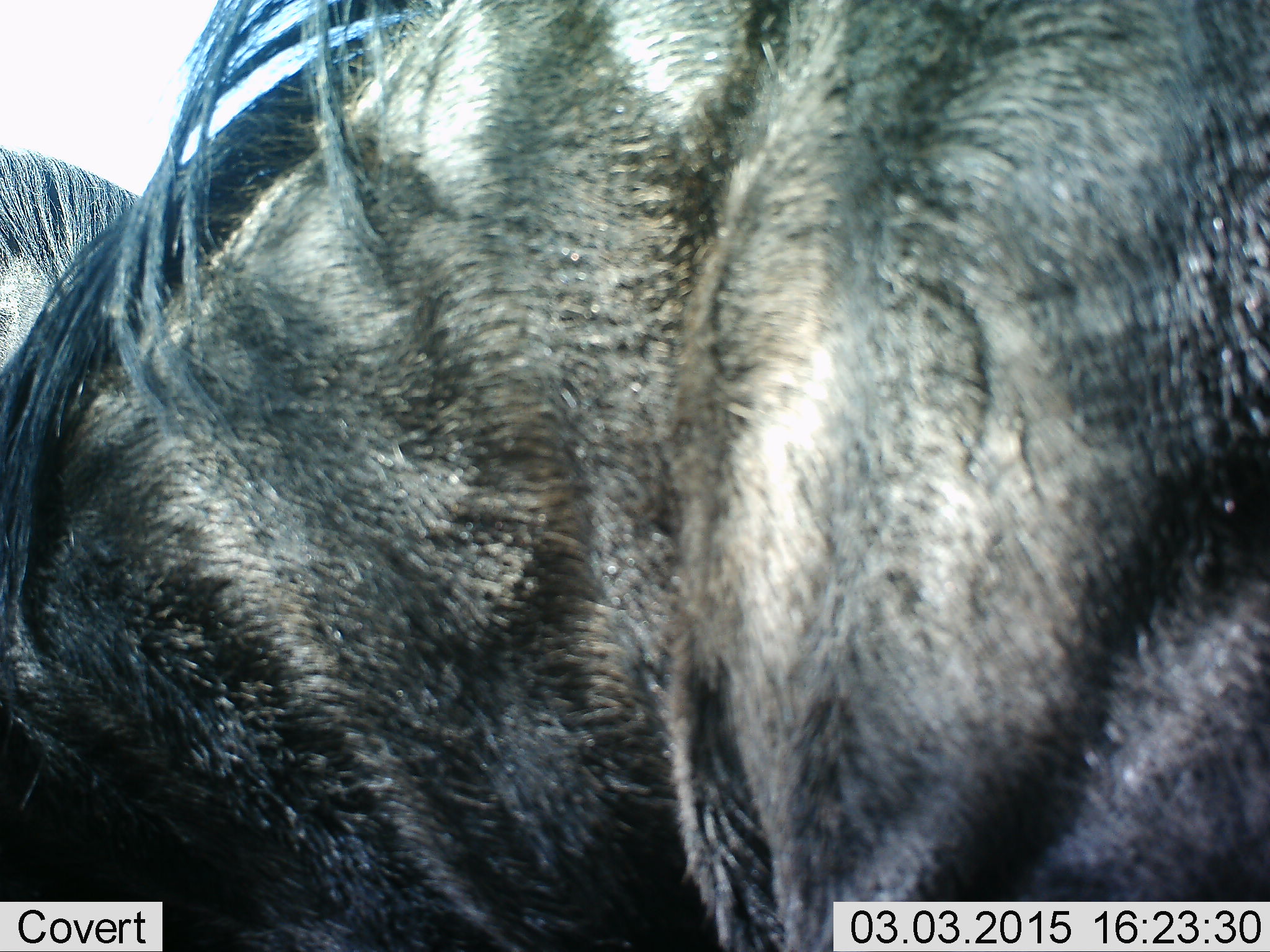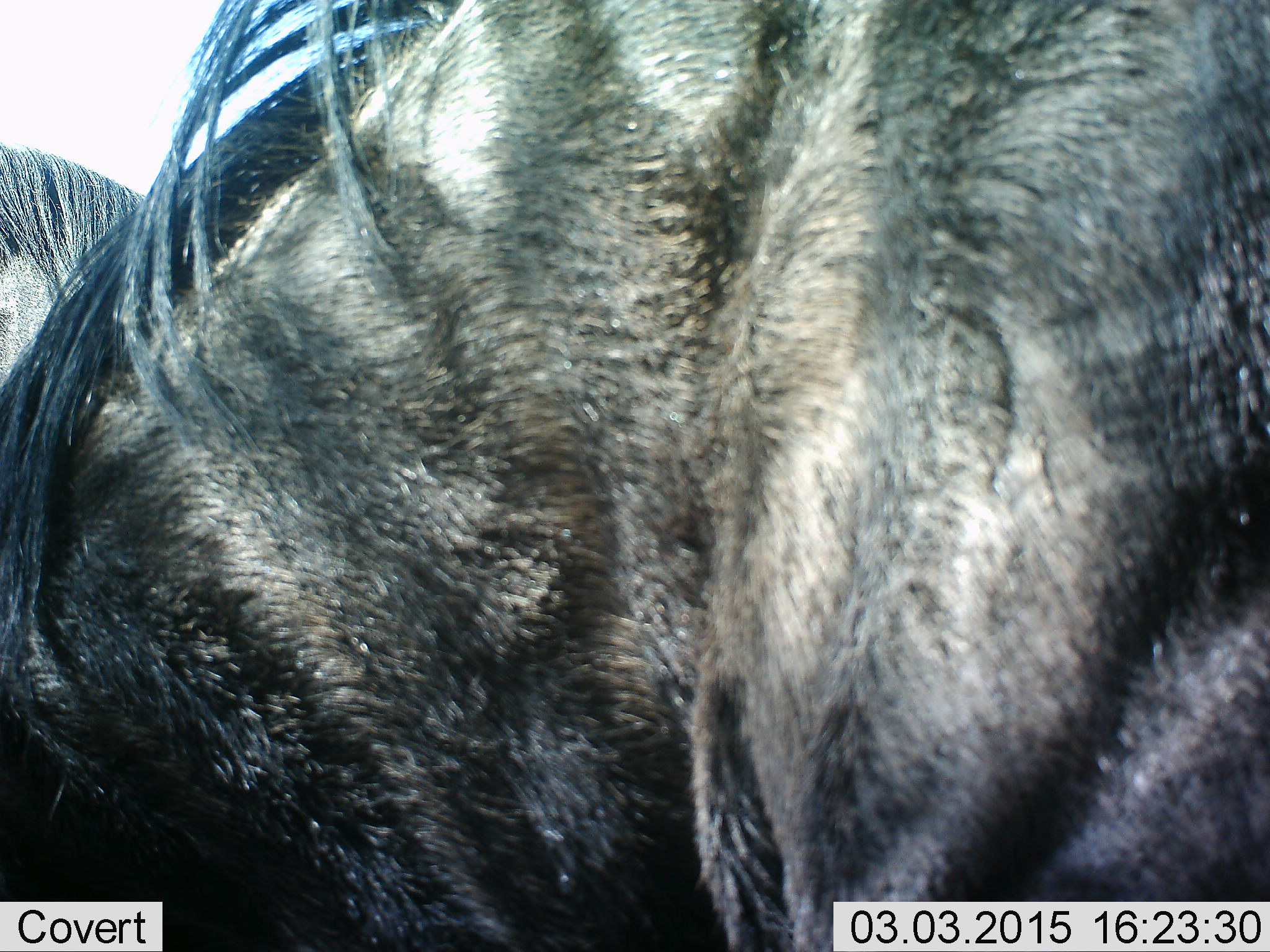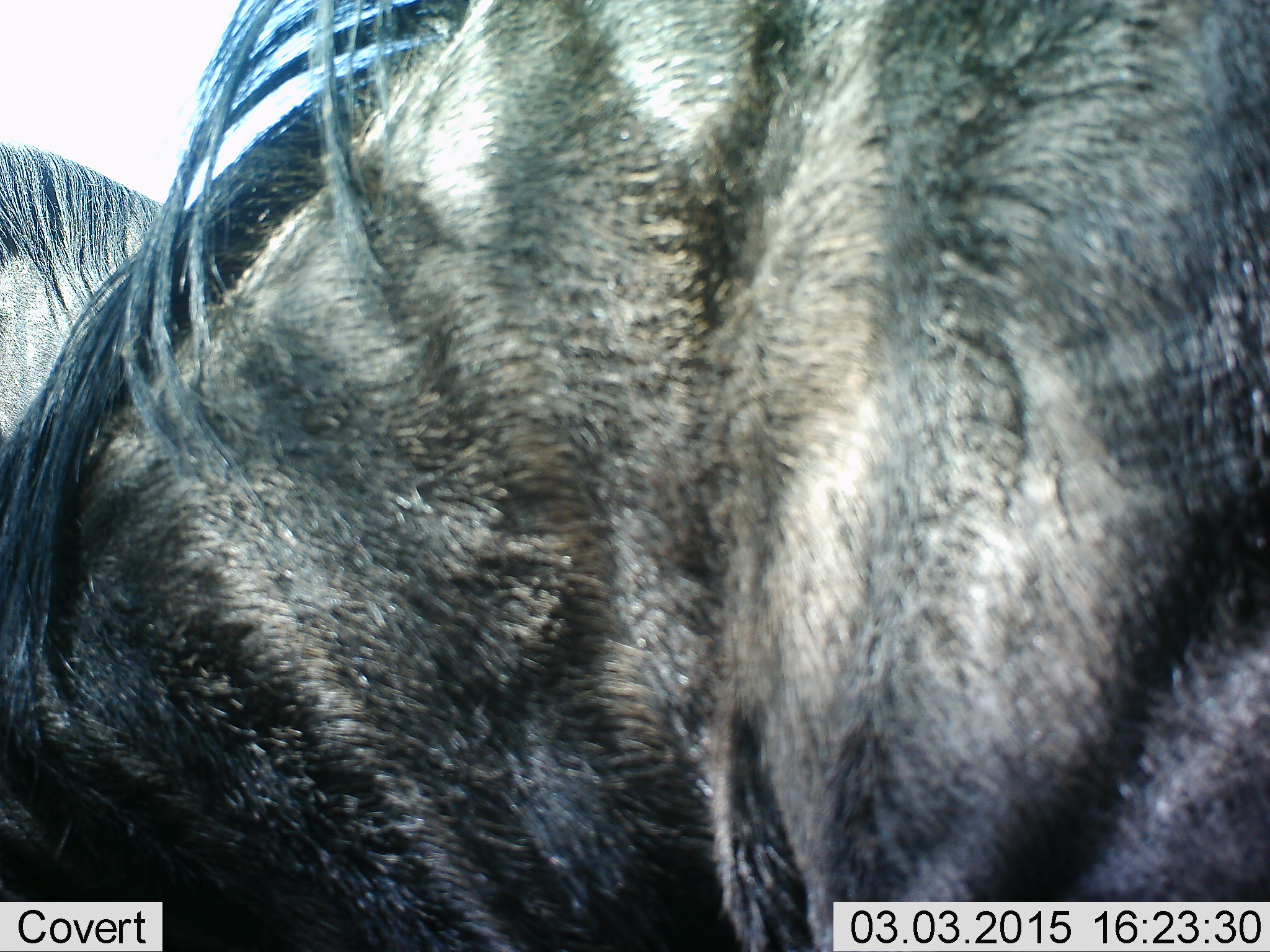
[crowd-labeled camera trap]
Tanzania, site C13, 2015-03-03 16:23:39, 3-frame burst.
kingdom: Animalia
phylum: Chordata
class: Mammalia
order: Artiodactyla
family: Bovidae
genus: Connochaetes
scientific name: Connochaetes taurinus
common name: blue wildebeest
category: wildebeest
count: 2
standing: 73%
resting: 0%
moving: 18%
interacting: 0%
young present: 0%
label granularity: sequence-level